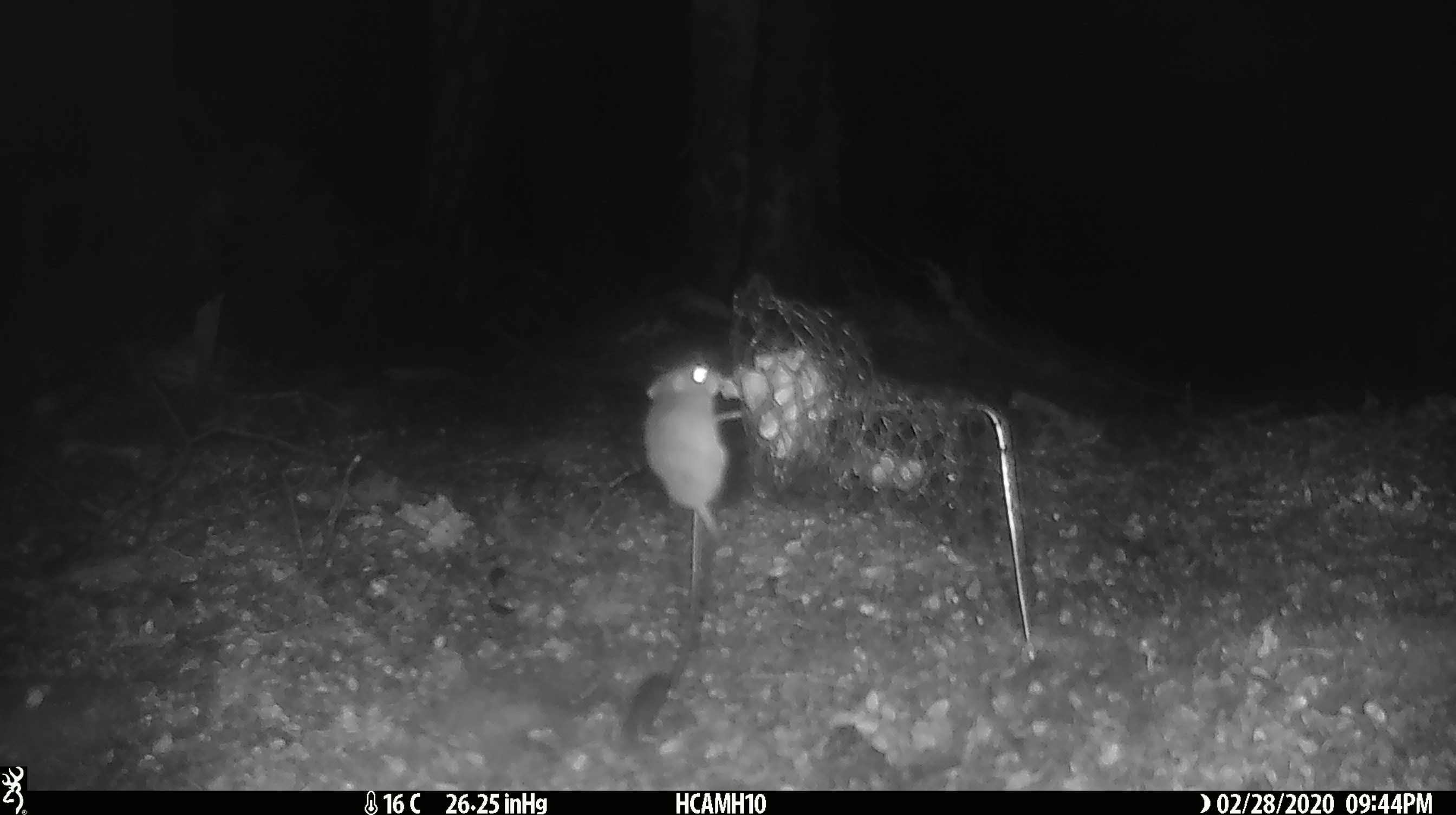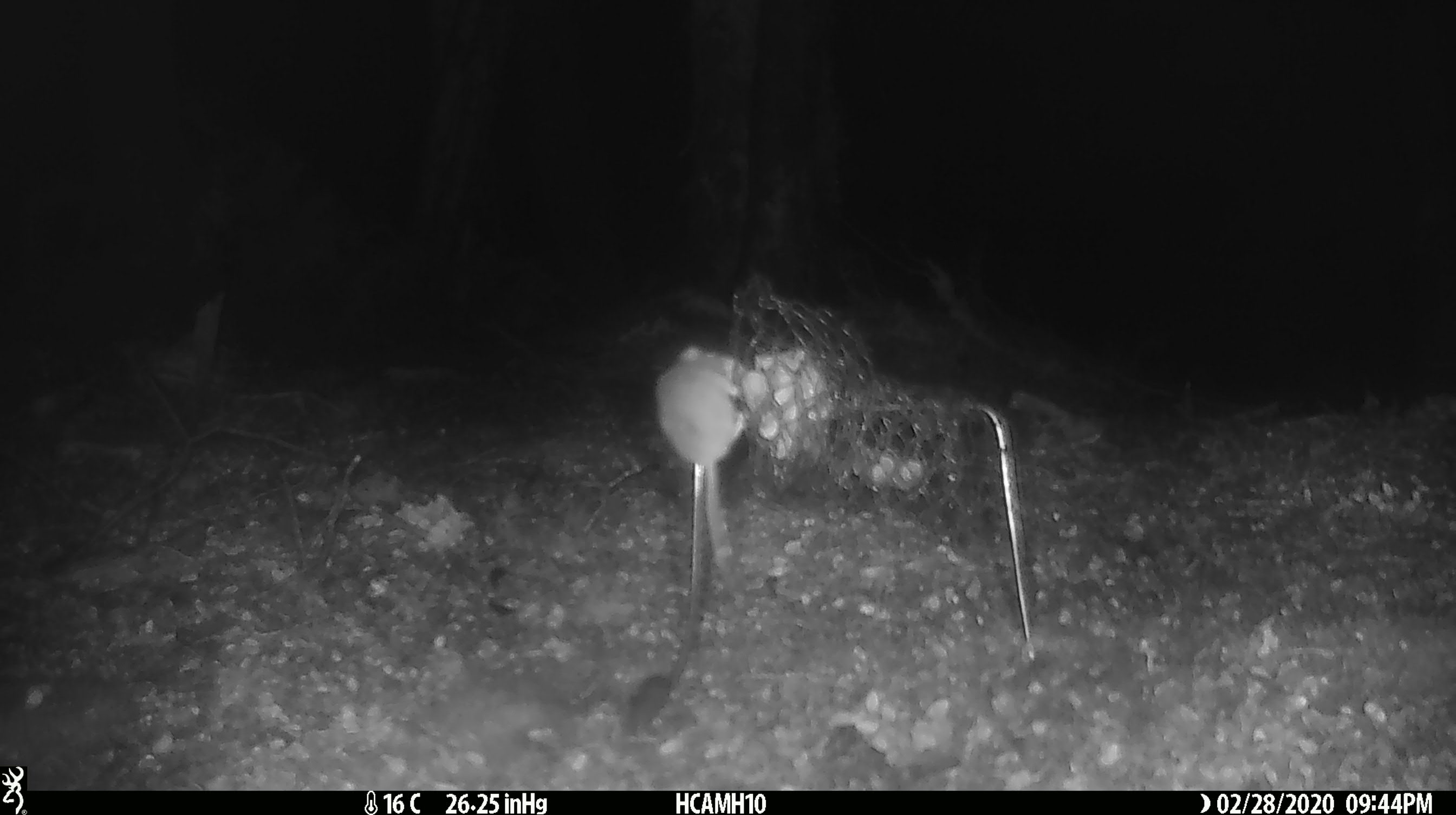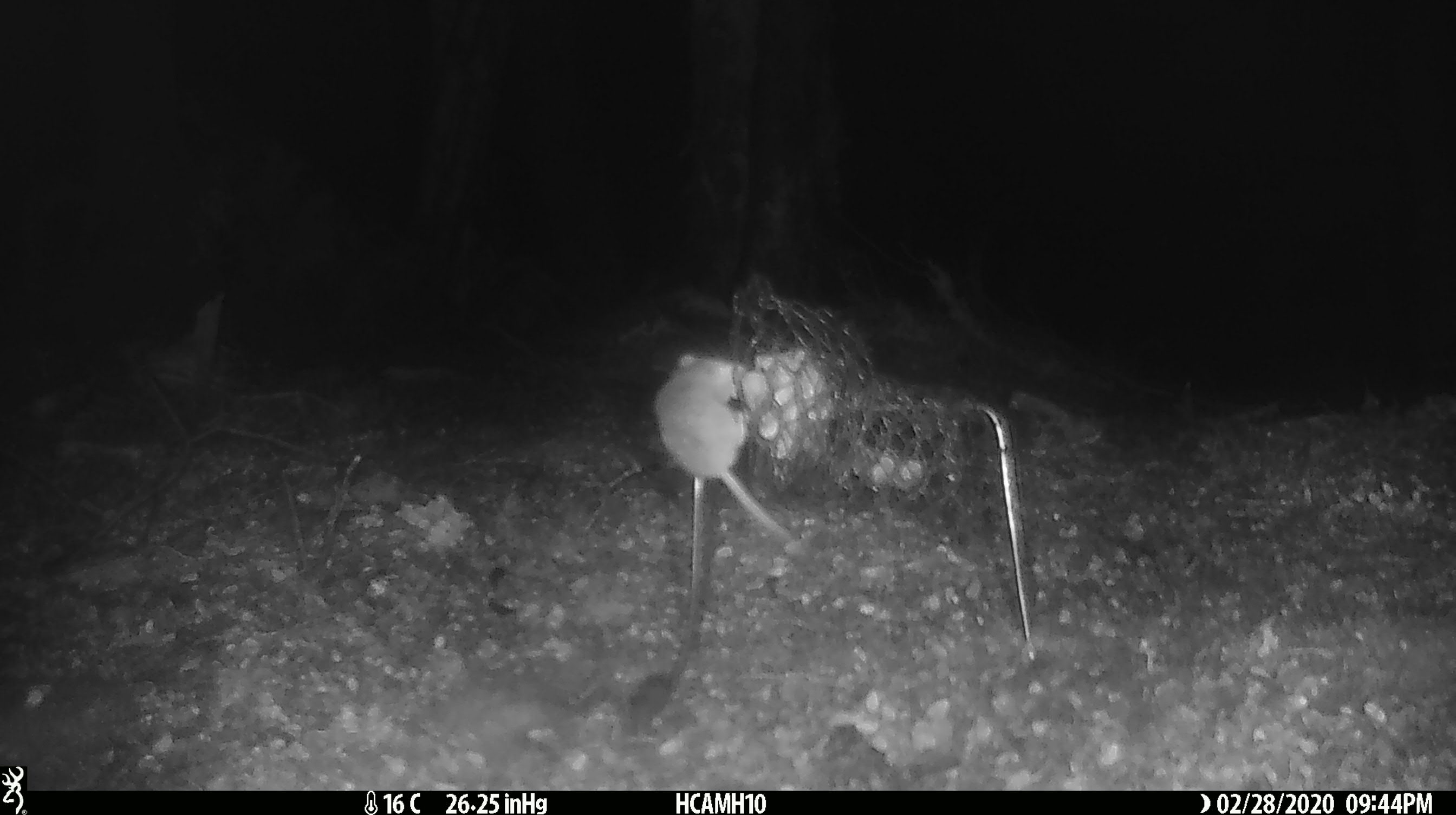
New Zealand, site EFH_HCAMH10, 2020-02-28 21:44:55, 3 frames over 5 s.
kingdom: Animalia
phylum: Chordata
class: Mammalia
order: Rodentia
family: Muridae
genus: Mus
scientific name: Mus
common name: mouse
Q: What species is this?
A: Mouse (Mus).